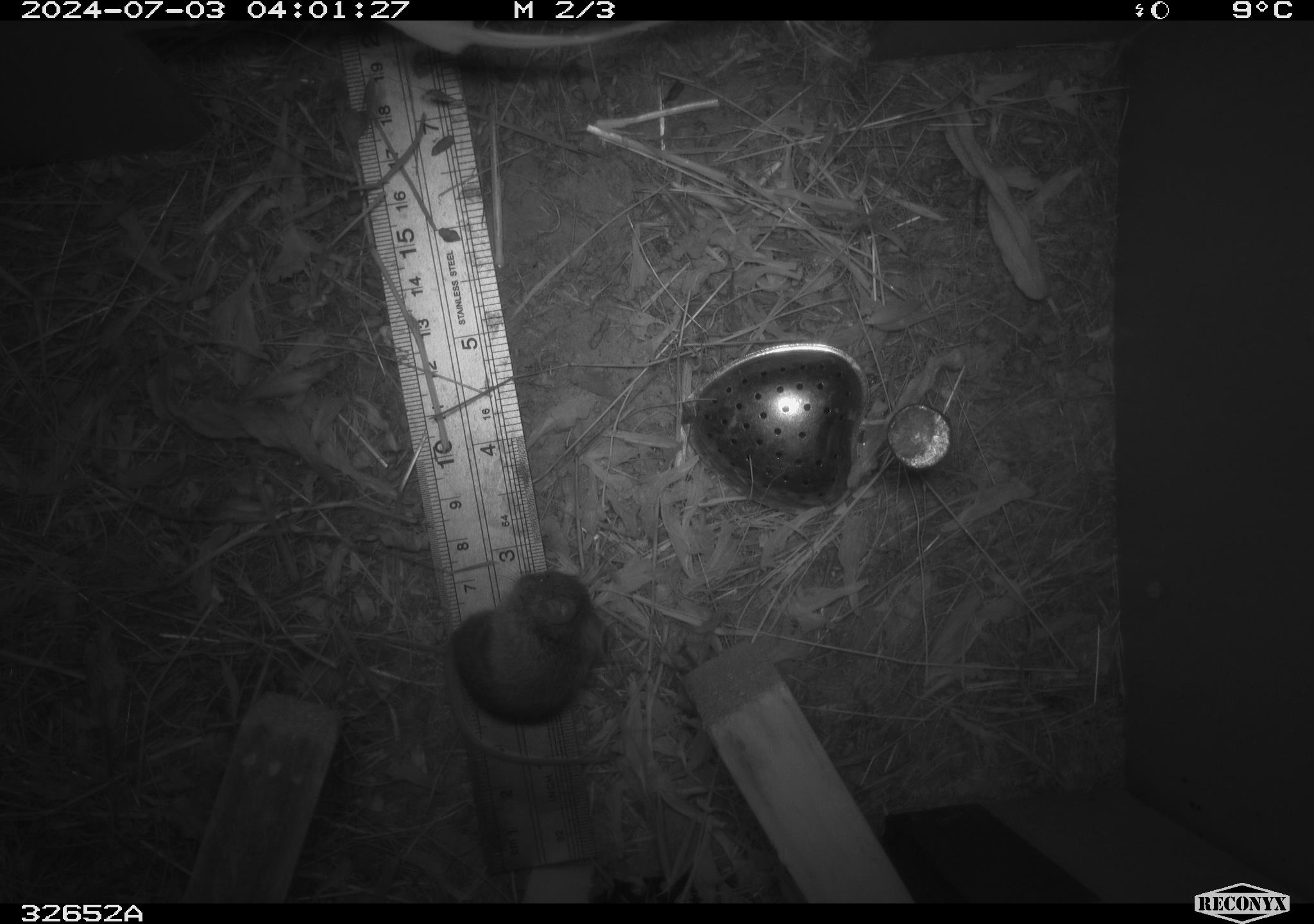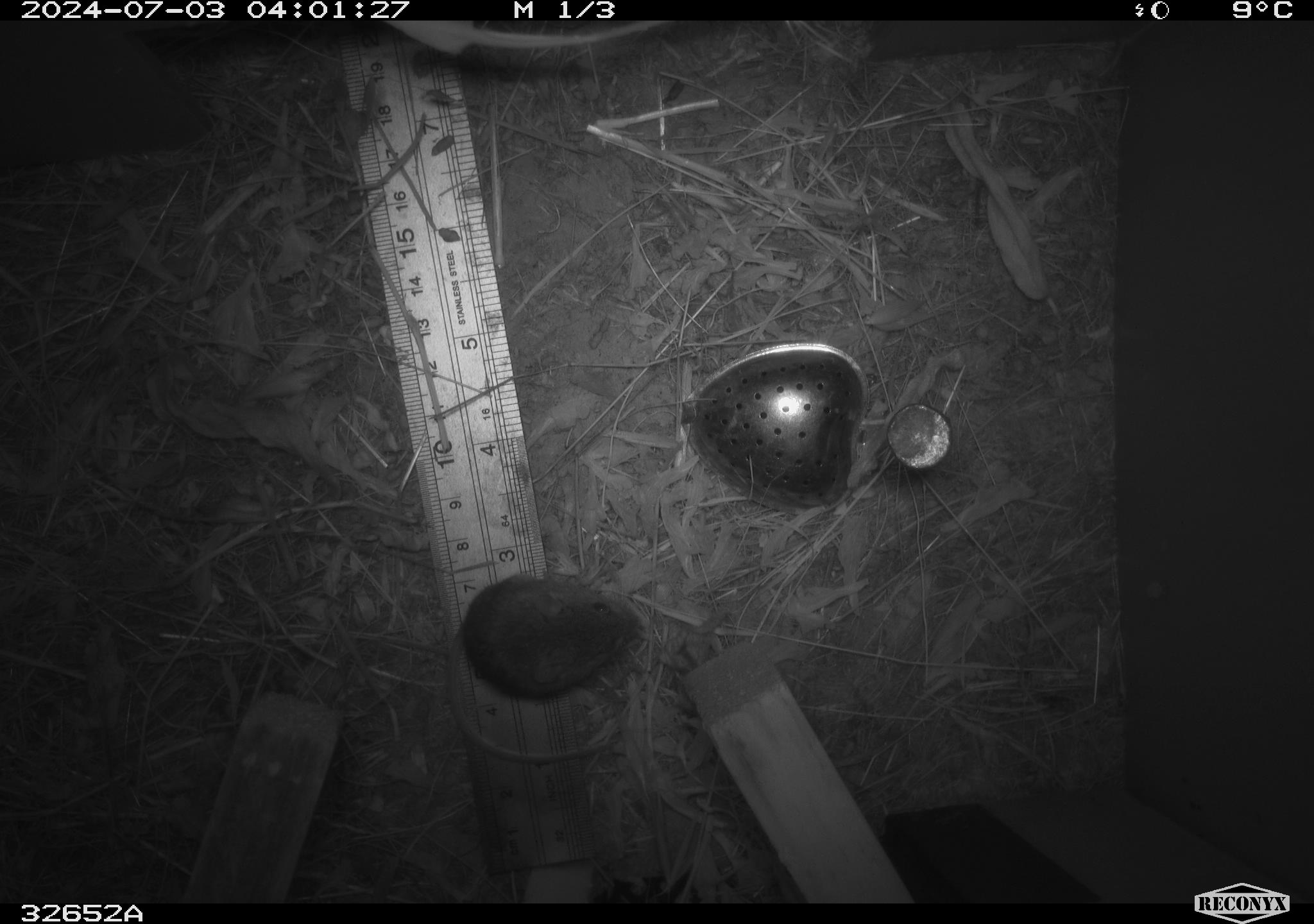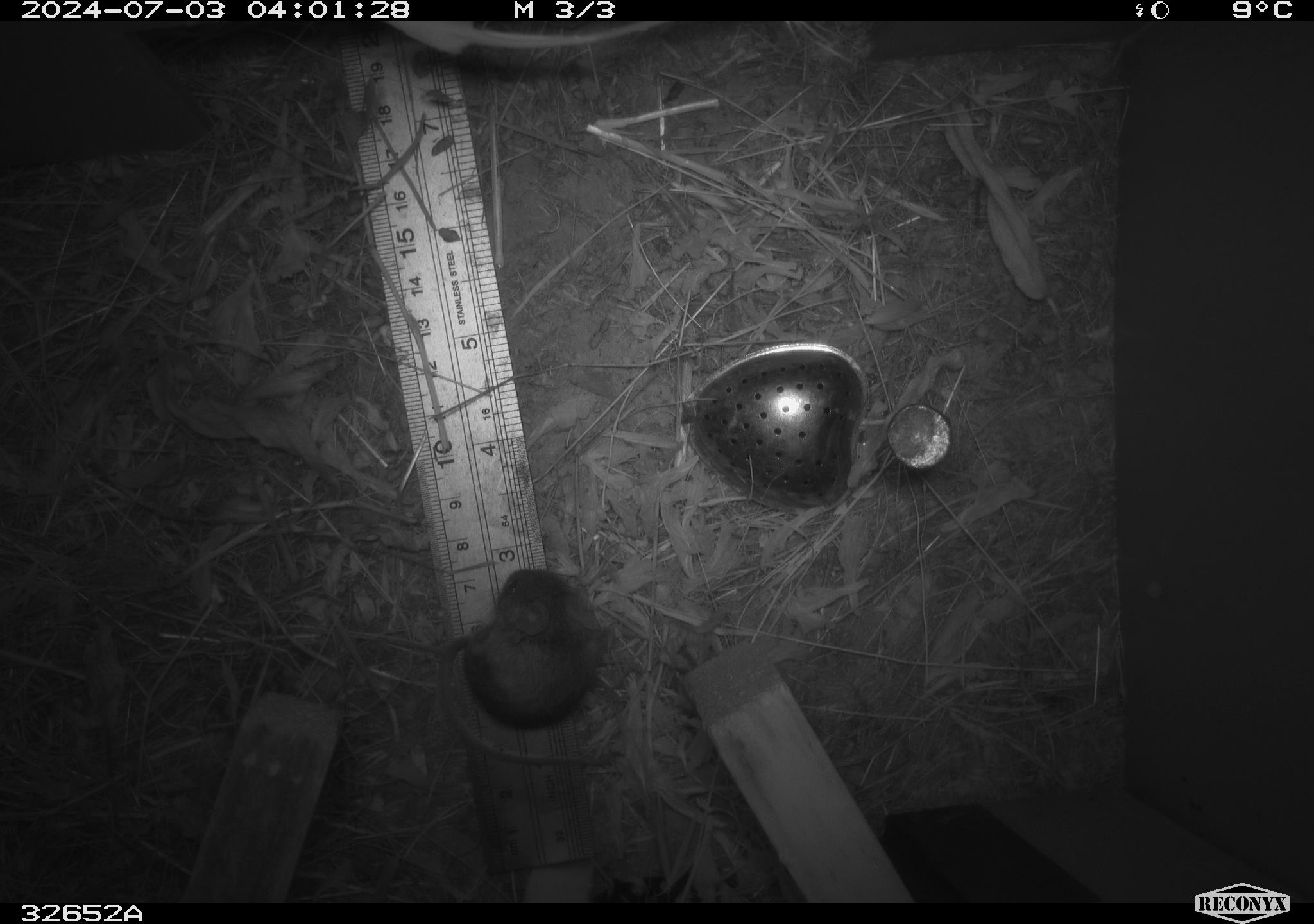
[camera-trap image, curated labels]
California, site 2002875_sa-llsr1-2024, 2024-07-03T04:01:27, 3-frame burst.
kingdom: Animalia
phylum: Chordata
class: Mammalia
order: Rodentia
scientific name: Rodentia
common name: mouse species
Mouse species (Rodentia).